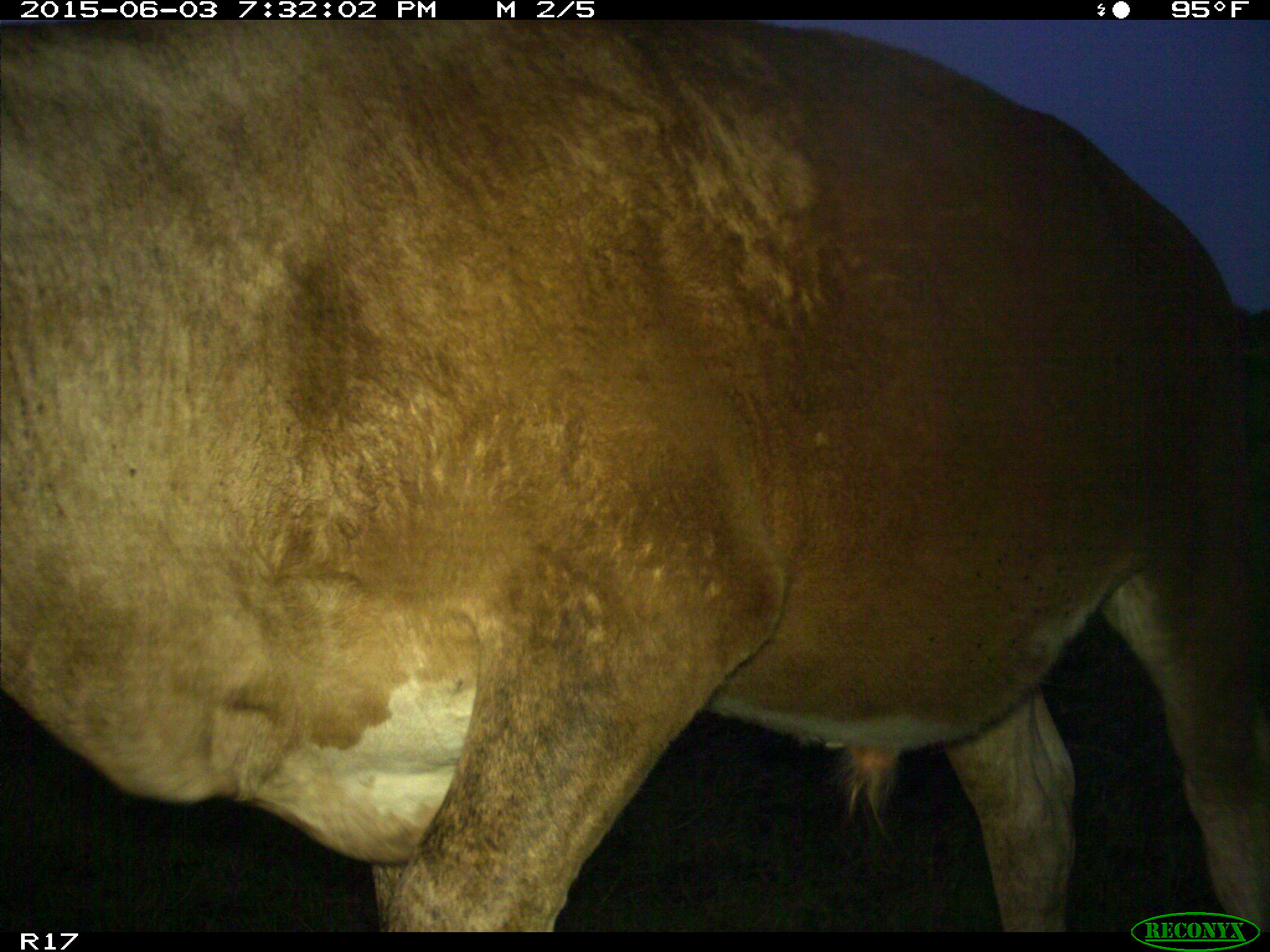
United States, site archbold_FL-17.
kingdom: Animalia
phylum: Chordata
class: Mammalia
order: Artiodactyla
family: Bovidae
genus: Bos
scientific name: Bos taurus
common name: domestic cow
Bos taurus (domestic cow).